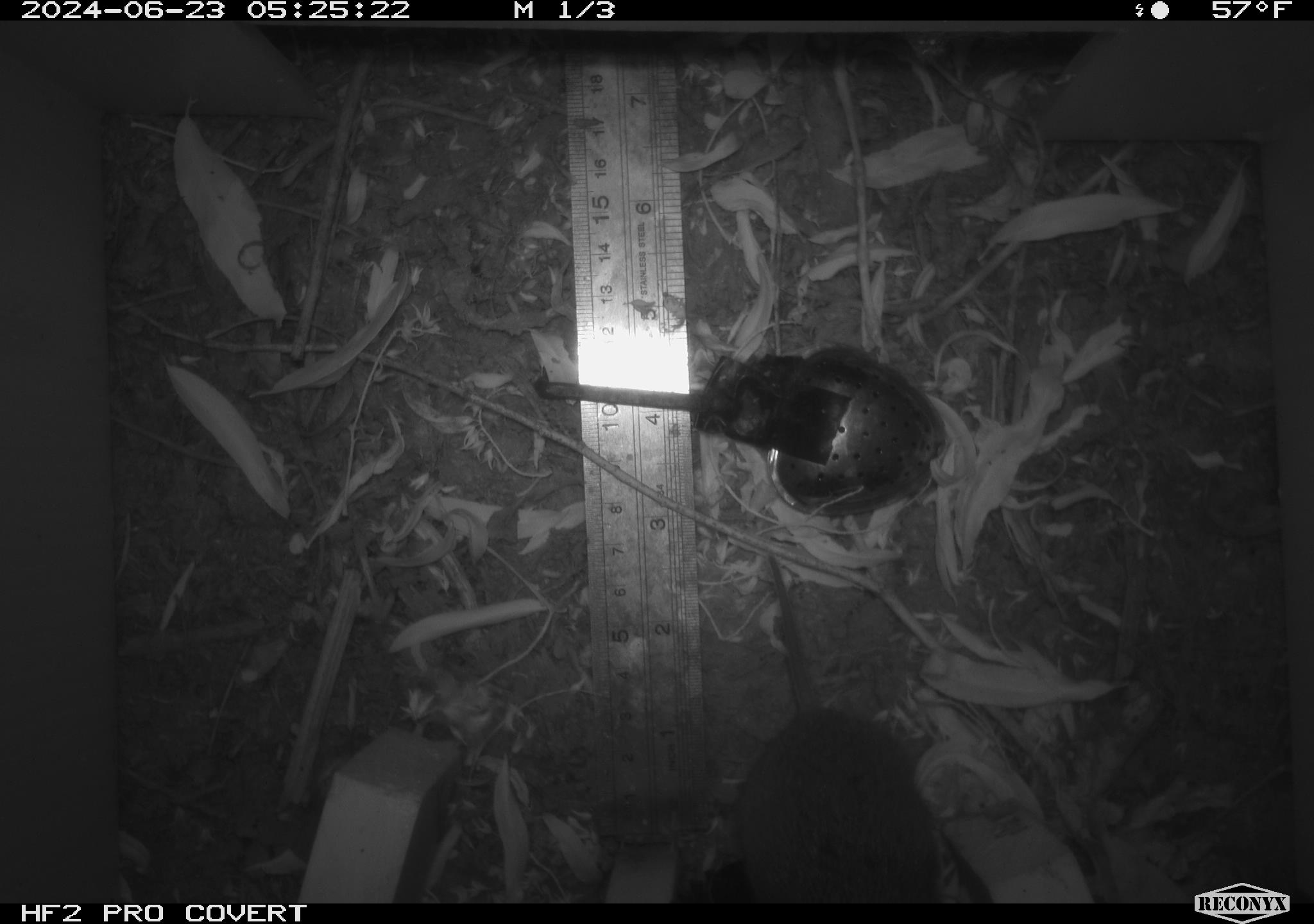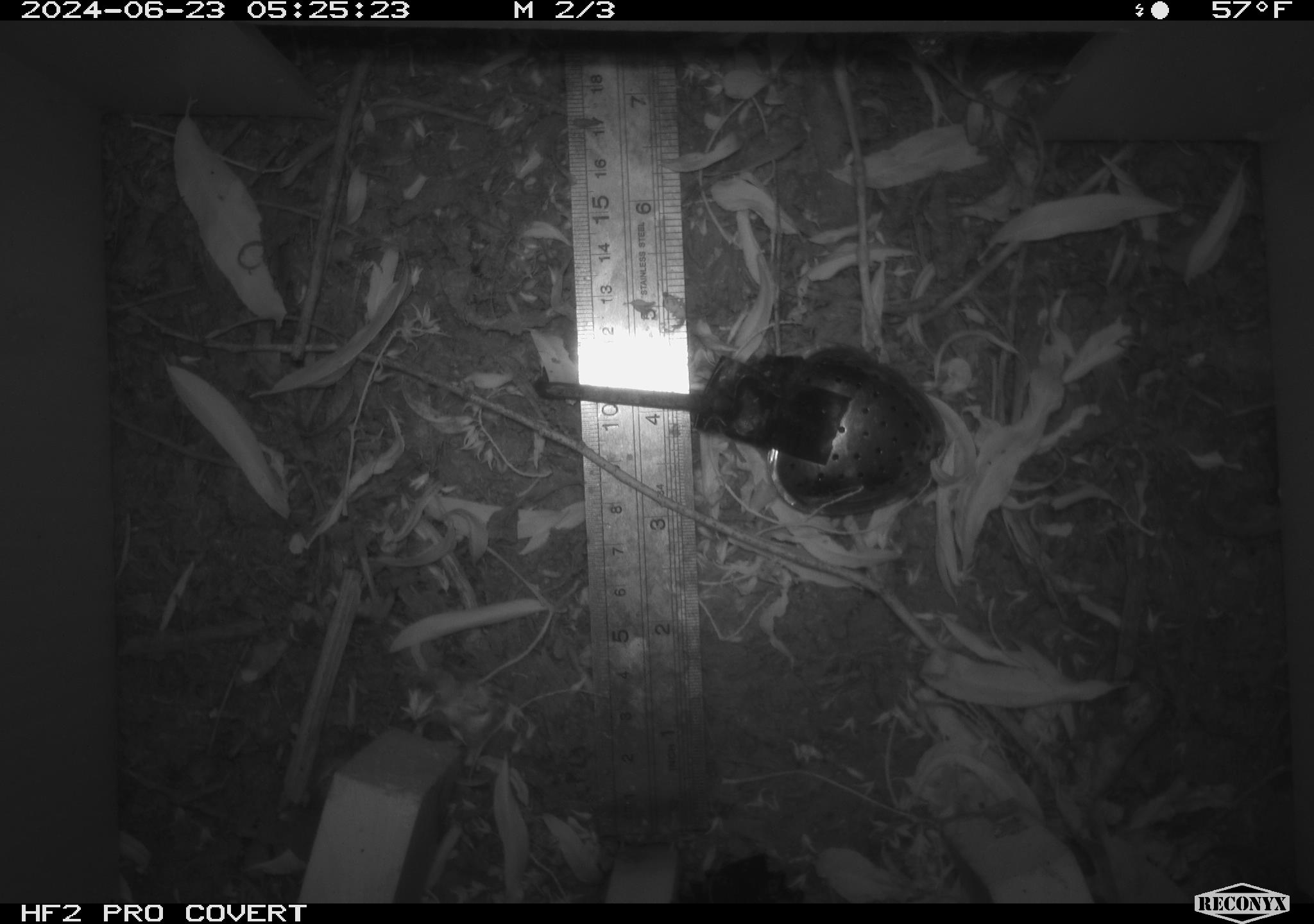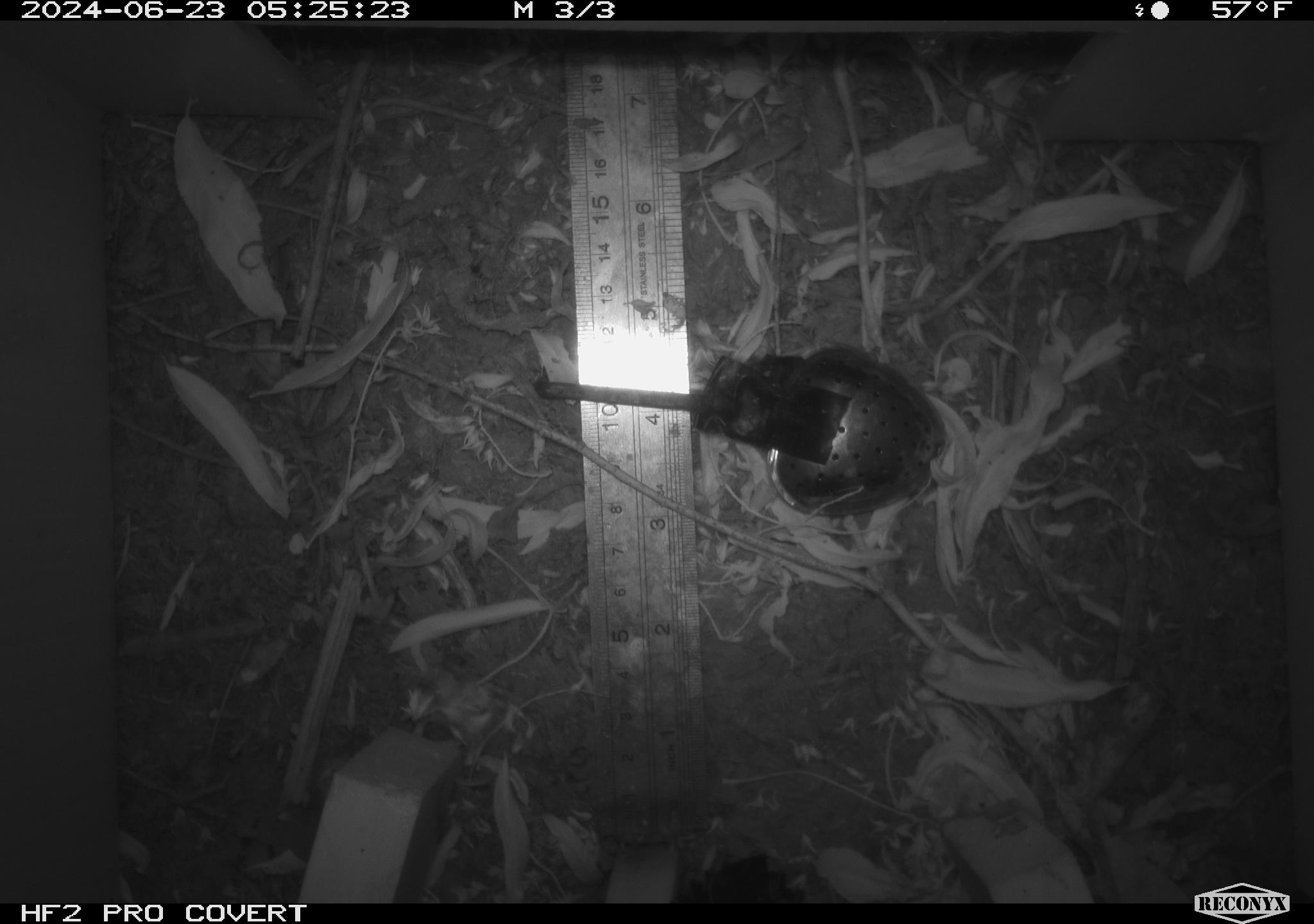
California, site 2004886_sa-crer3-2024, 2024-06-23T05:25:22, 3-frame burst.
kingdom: Animalia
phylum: Chordata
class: Mammalia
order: Rodentia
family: Cricetidae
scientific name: Arvicolinae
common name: voles, lemmings, and muskrats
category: arvicolinae subfamily